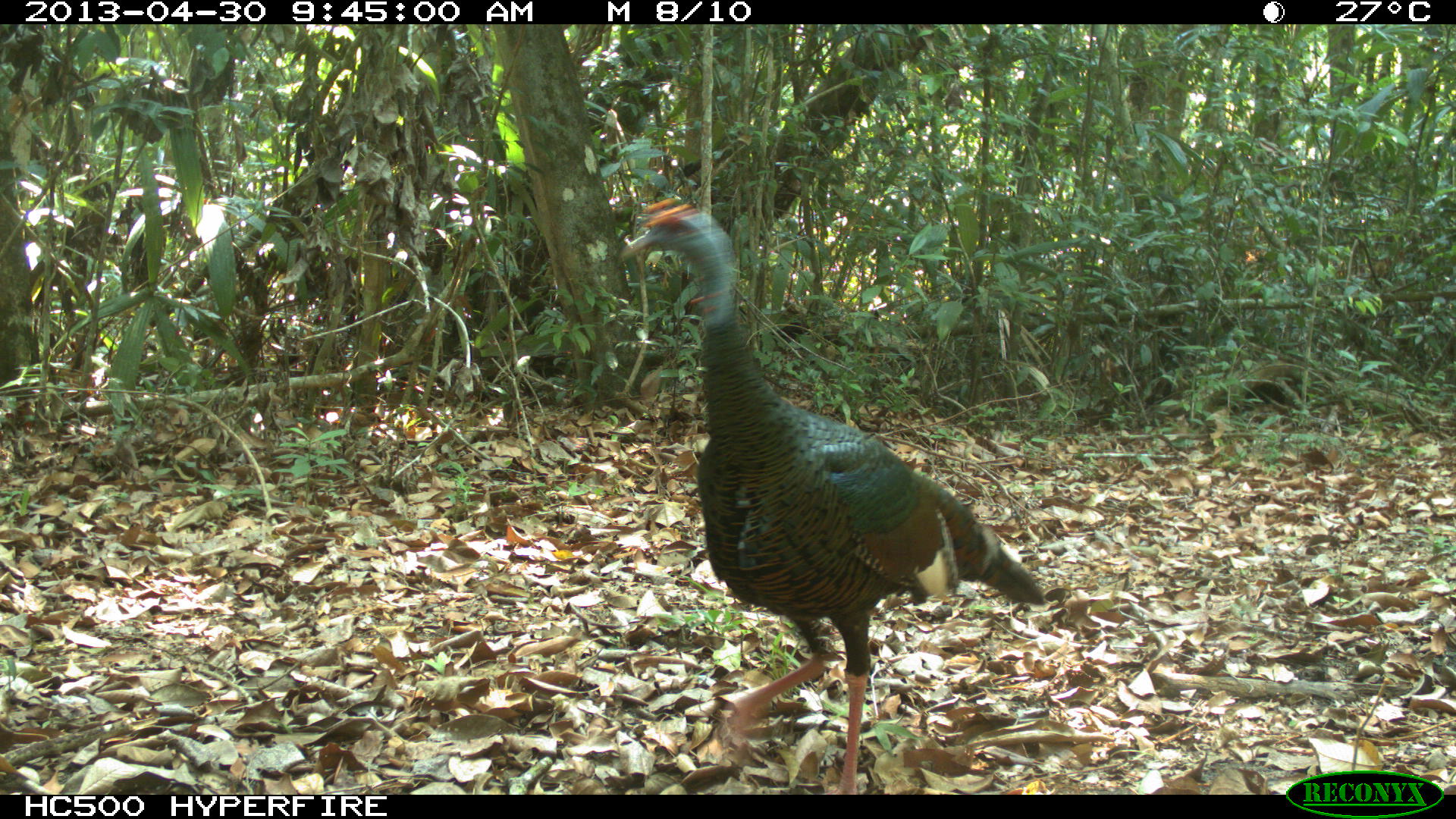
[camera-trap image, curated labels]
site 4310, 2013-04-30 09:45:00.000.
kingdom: Animalia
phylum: Chordata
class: Aves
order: Galliformes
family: Phasianidae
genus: Meleagris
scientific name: Meleagris ocellata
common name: ocellated turkey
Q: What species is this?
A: Meleagris ocellata (ocellated turkey).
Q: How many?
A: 2.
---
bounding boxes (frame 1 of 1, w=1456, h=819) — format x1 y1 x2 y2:
meleagris ocellata: 615 195 1043 794